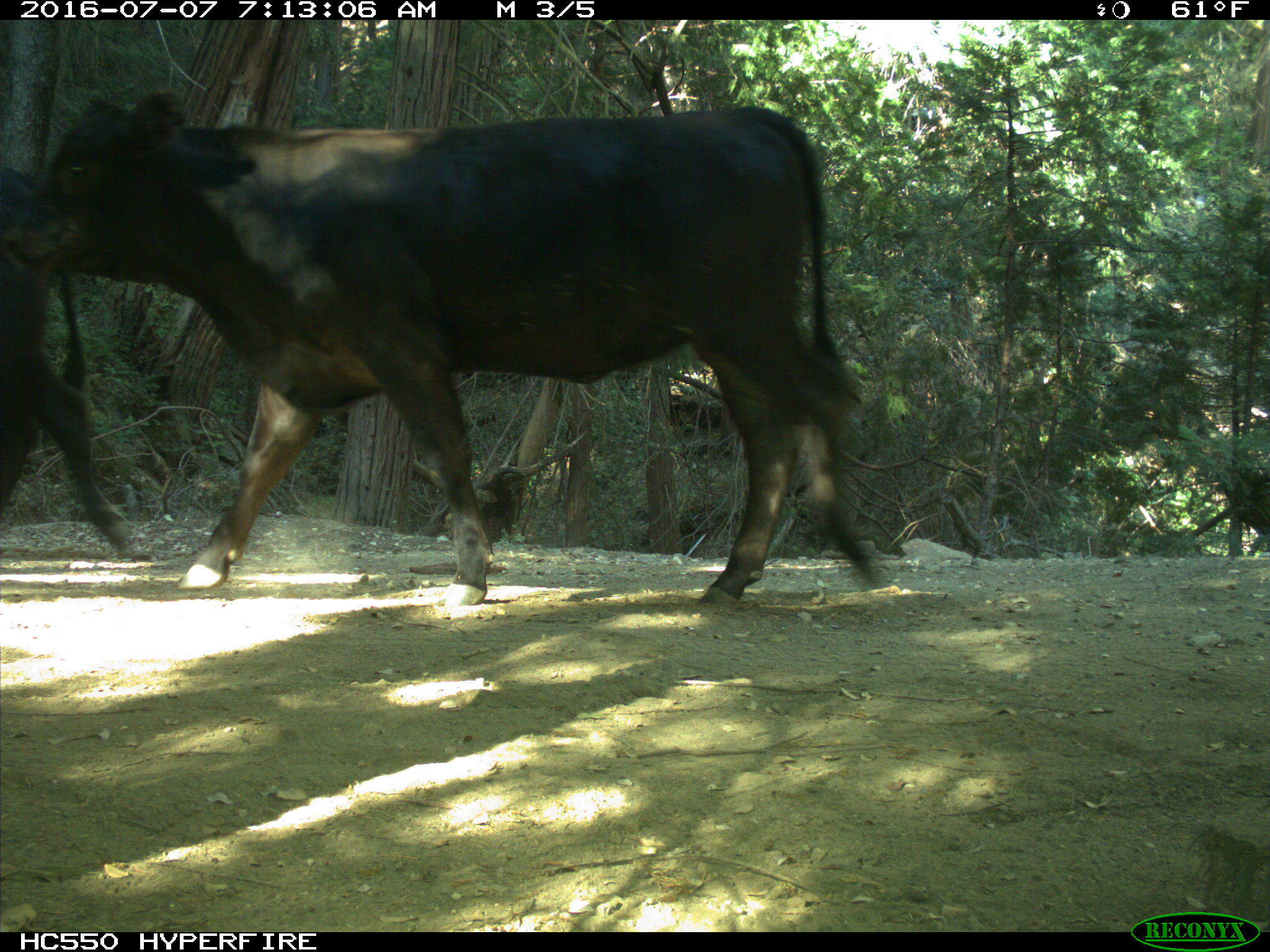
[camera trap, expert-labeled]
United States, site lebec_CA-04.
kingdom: Animalia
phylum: Chordata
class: Mammalia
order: Artiodactyla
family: Bovidae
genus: Bos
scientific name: Bos taurus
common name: domestic cow